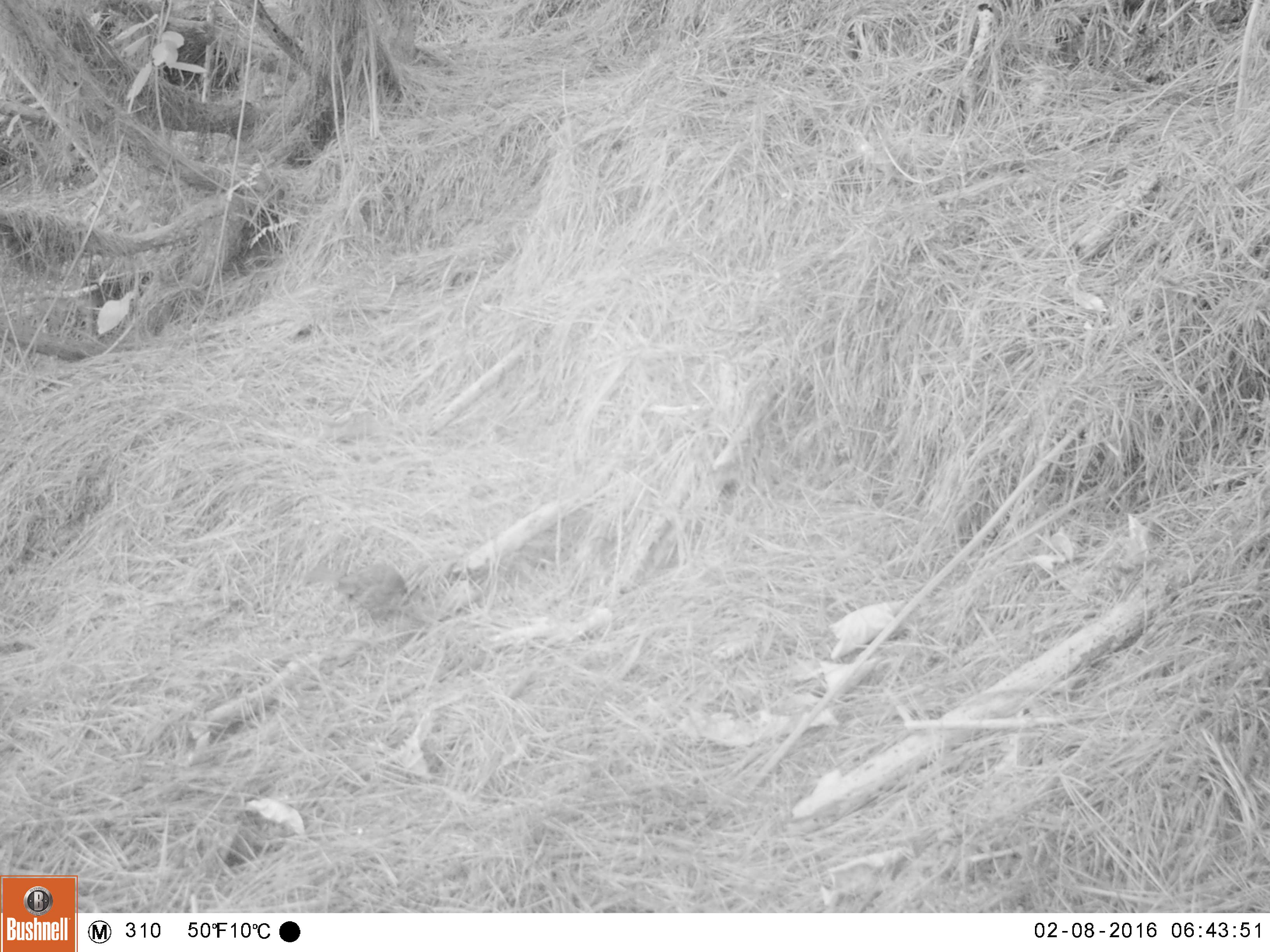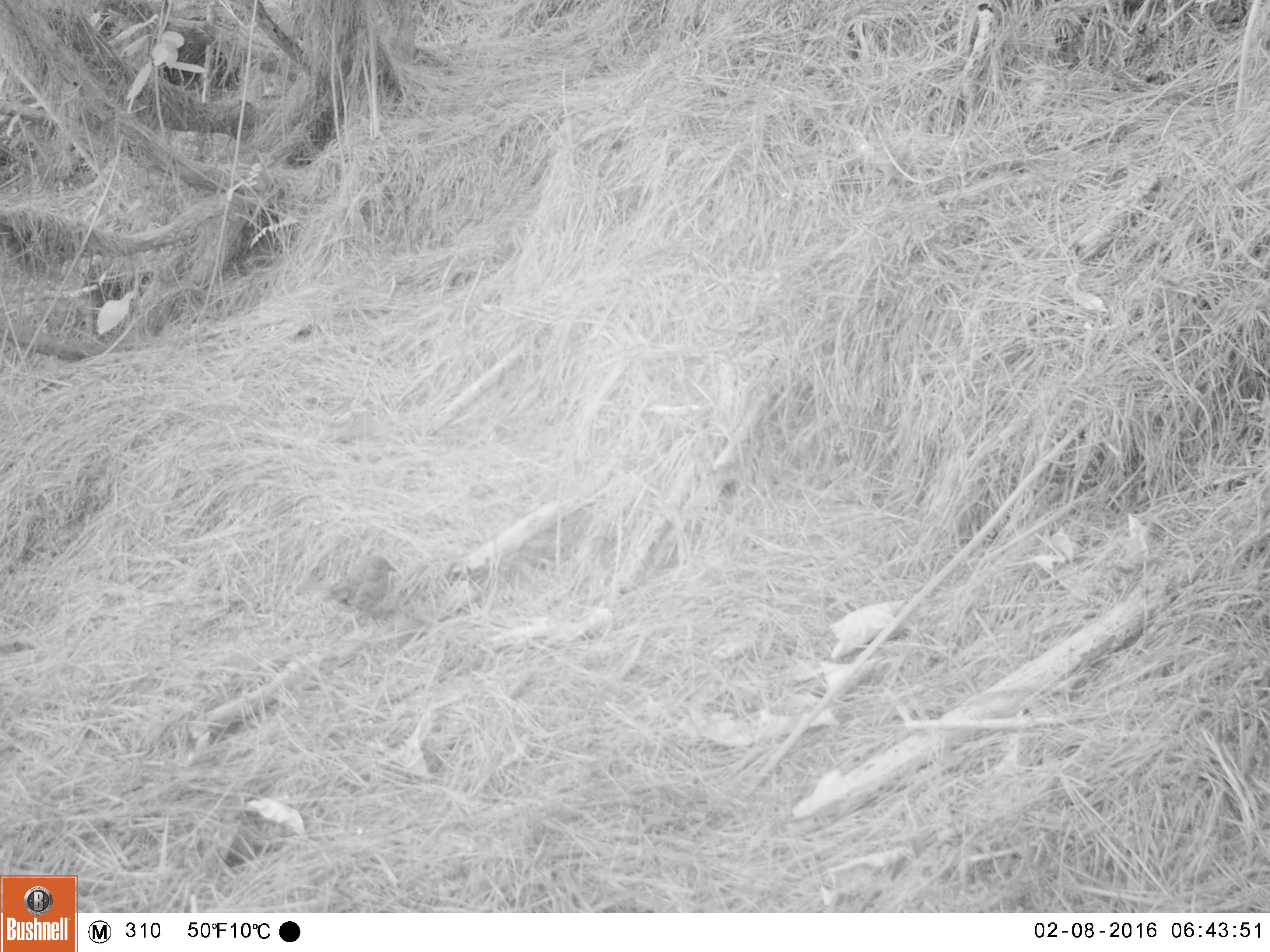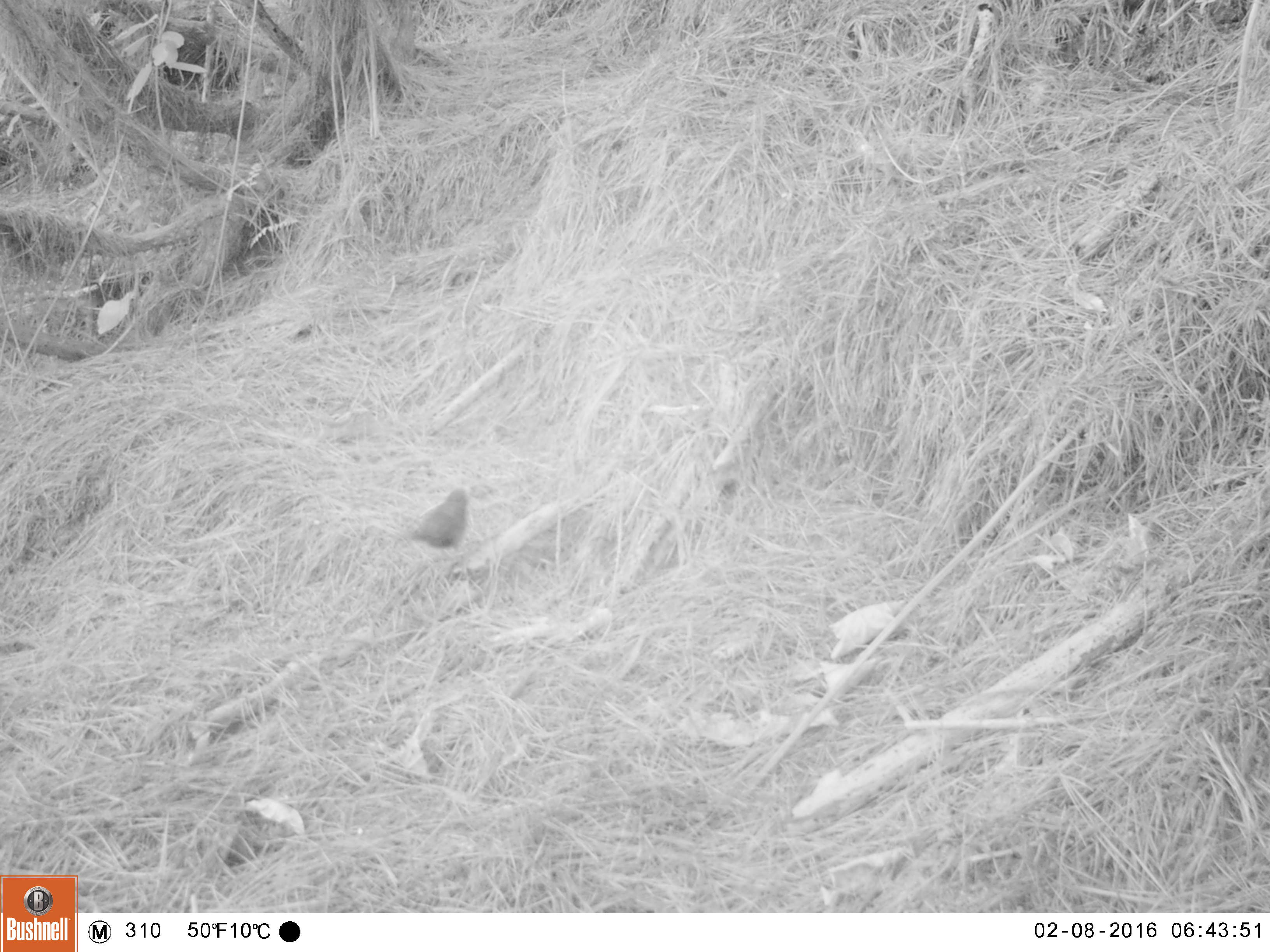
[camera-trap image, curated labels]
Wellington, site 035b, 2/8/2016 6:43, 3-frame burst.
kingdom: Animalia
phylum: Chordata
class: Aves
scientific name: Aves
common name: bird